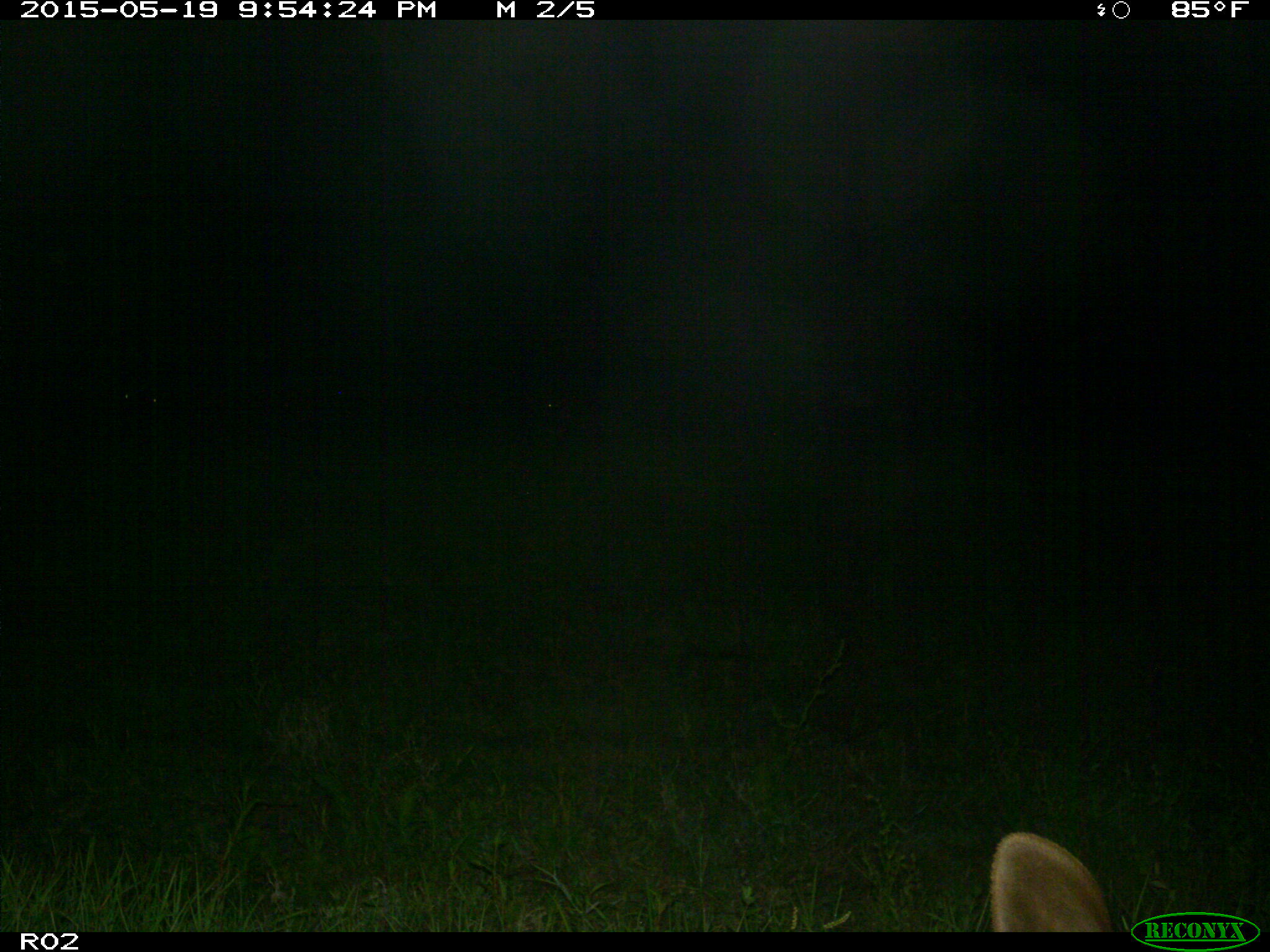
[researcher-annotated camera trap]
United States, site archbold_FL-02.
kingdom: Animalia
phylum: Chordata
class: Mammalia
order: Artiodactyla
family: Bovidae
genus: Bos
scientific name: Bos taurus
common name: domestic cow